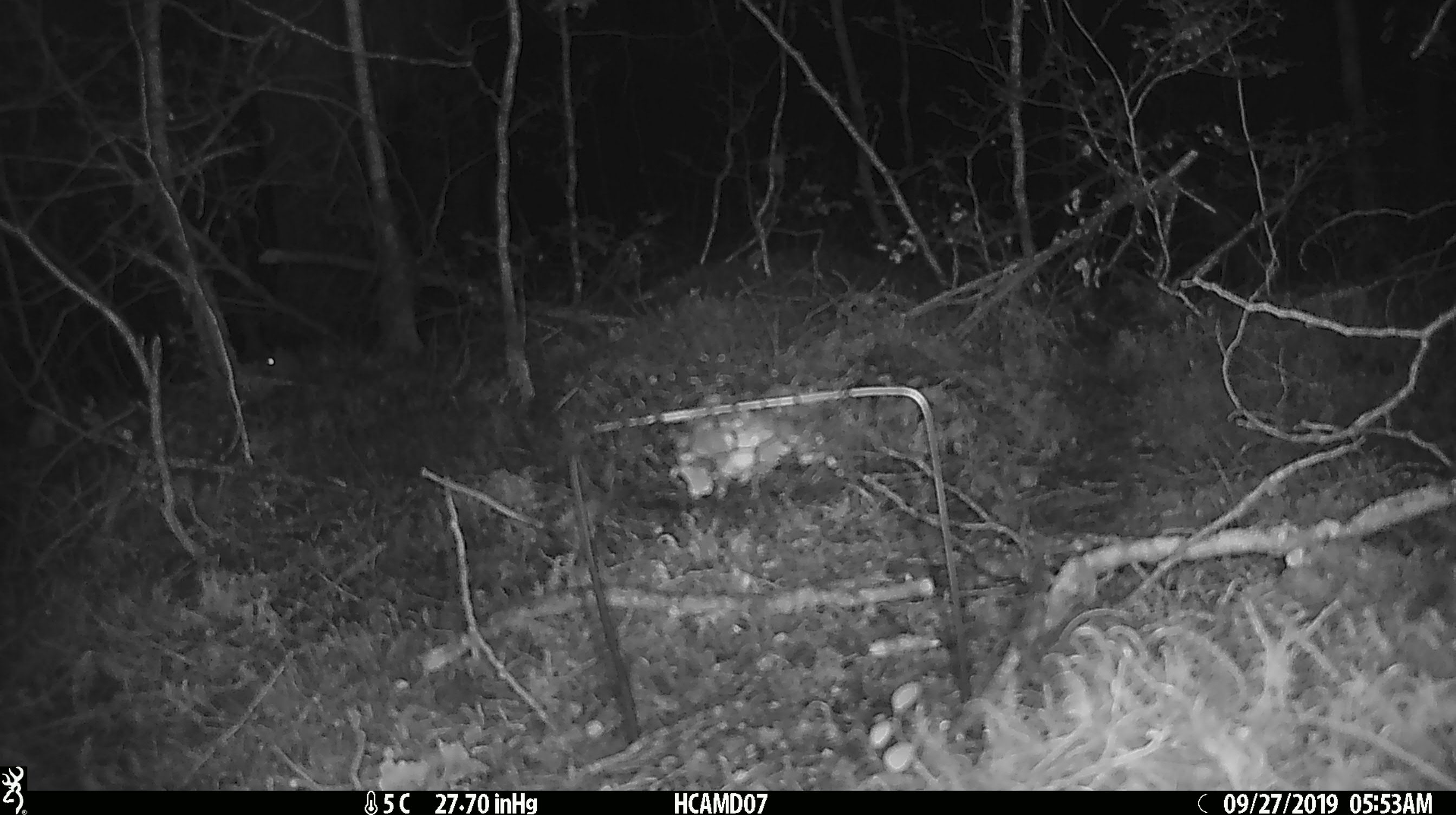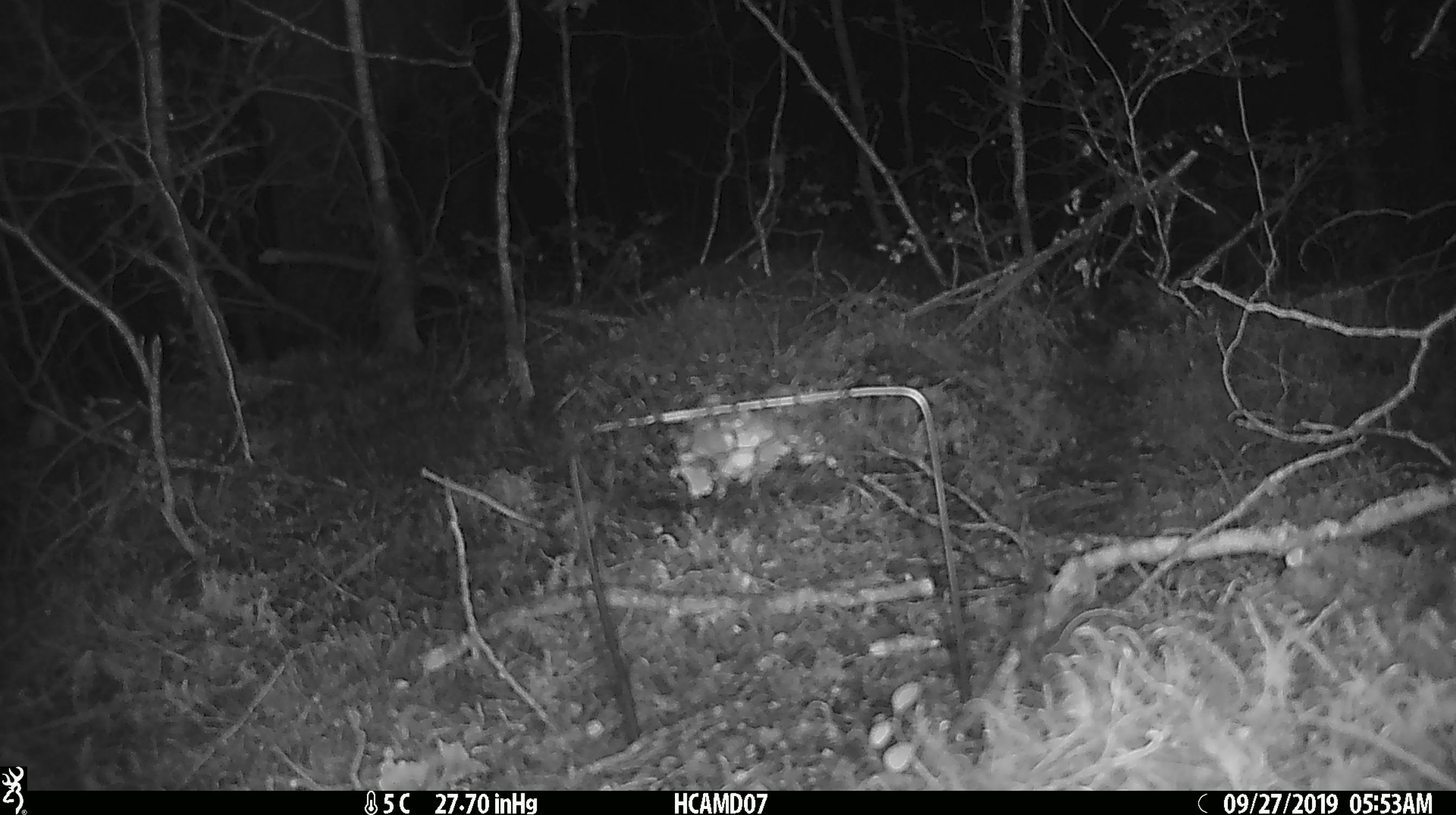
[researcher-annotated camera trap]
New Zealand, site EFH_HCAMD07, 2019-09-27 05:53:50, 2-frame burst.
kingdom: Animalia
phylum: Chordata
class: Mammalia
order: Rodentia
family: Muridae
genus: Mus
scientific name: Mus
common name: mouse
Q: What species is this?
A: Mouse (Mus).